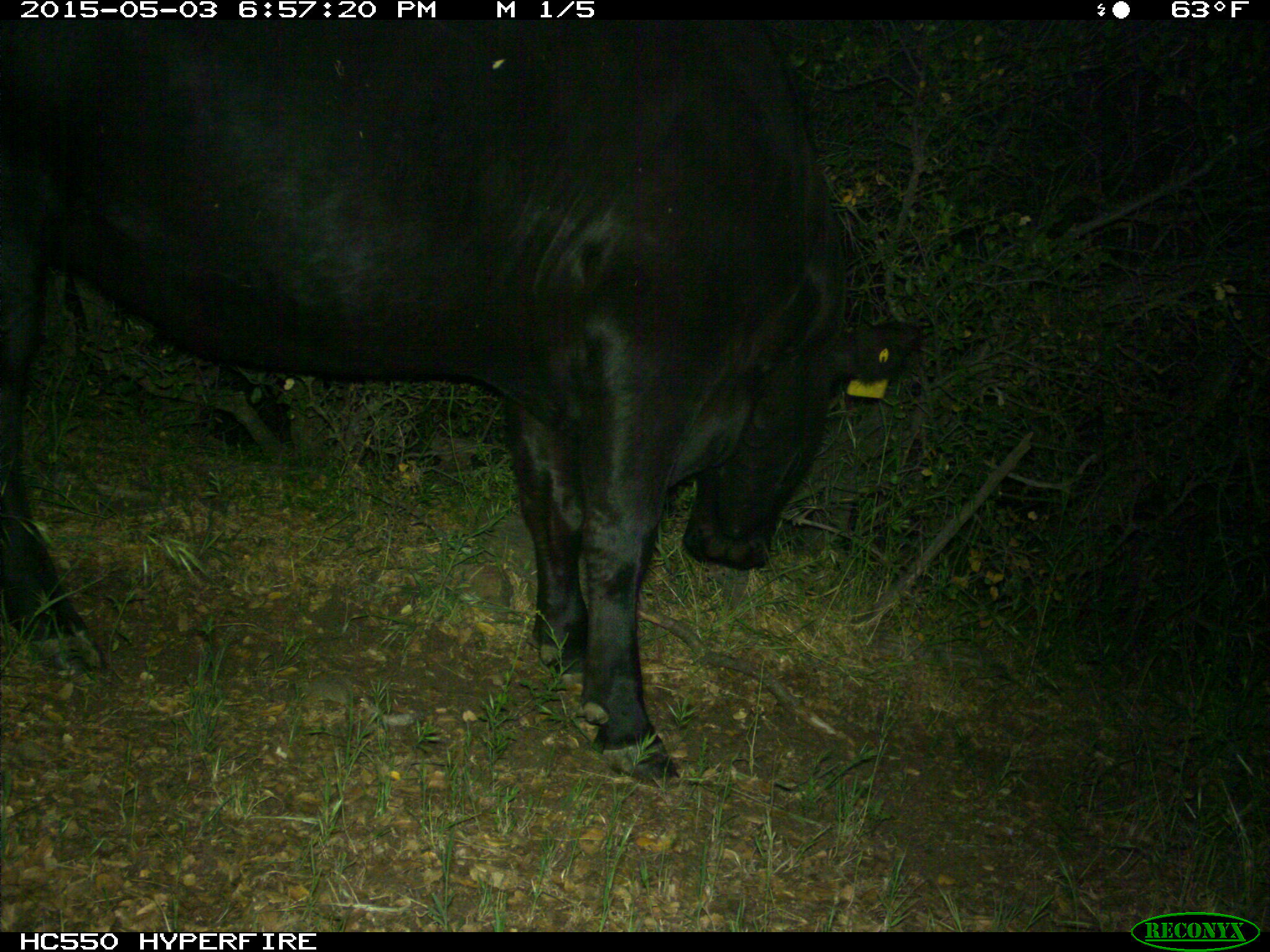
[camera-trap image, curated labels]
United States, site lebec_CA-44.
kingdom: Animalia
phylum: Chordata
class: Mammalia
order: Artiodactyla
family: Bovidae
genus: Bos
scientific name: Bos taurus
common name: domestic cow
Bos taurus (domestic cow).